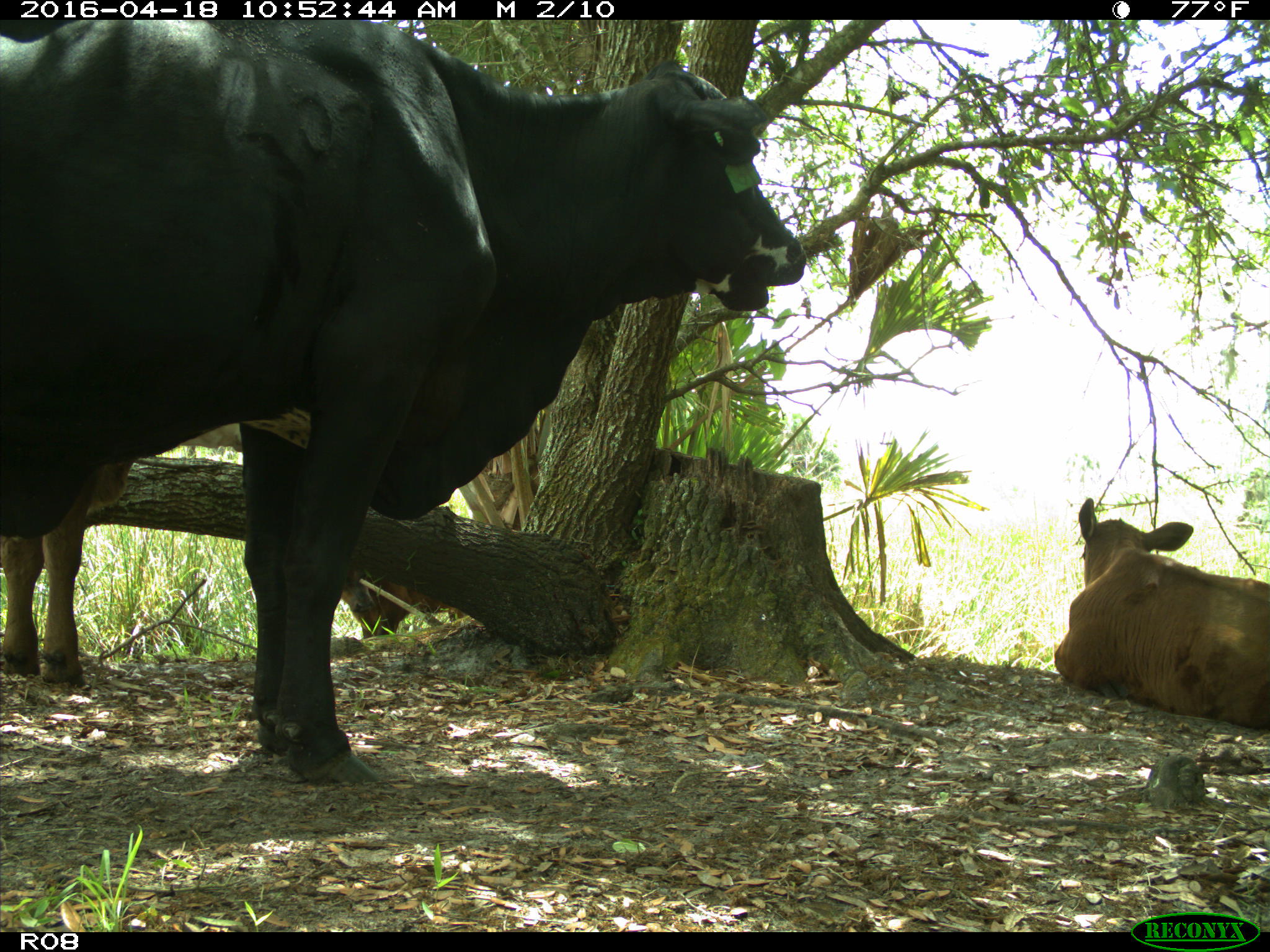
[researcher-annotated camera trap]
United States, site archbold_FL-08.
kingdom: Animalia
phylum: Chordata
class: Mammalia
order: Artiodactyla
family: Bovidae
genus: Bos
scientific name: Bos taurus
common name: domestic cow